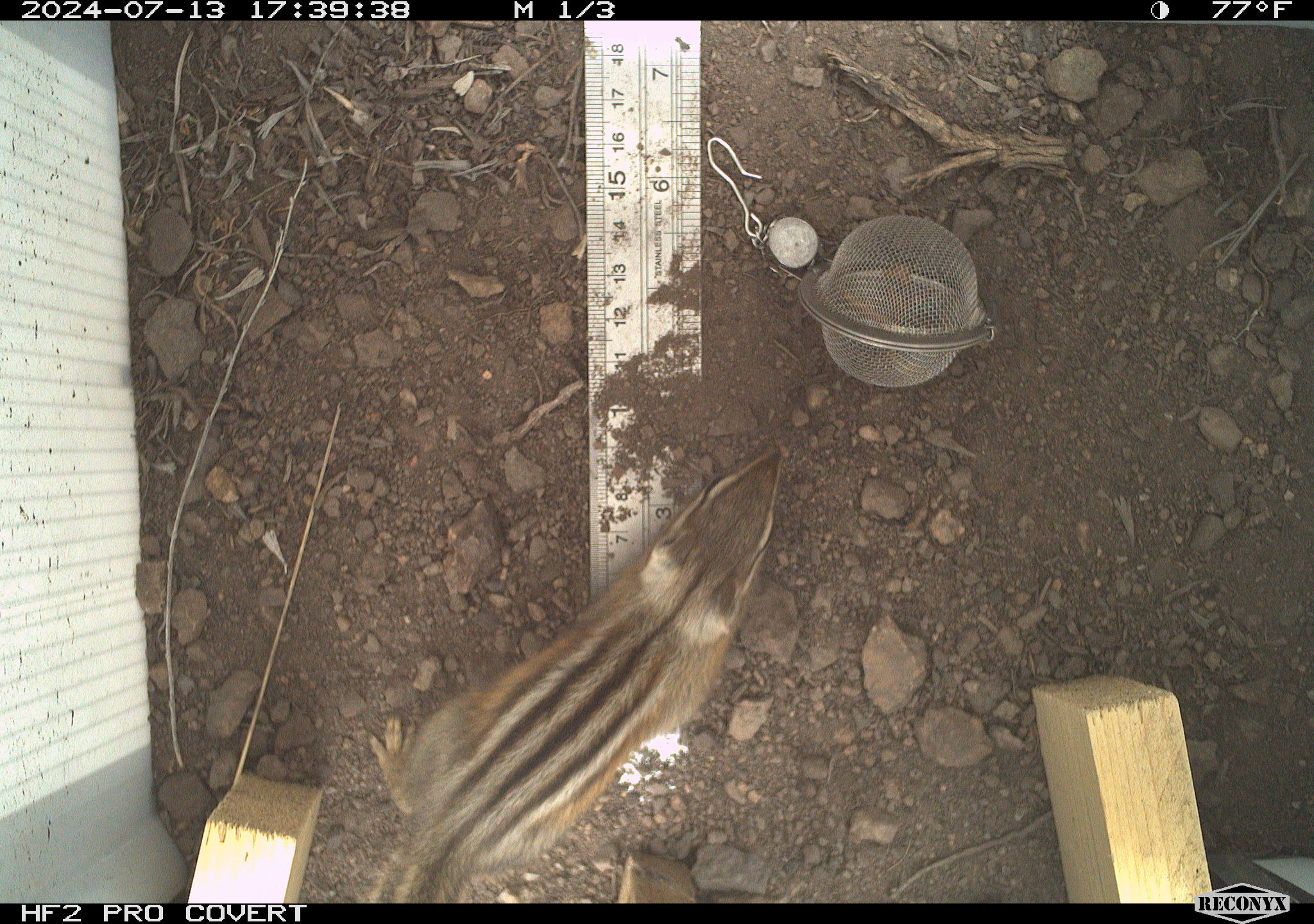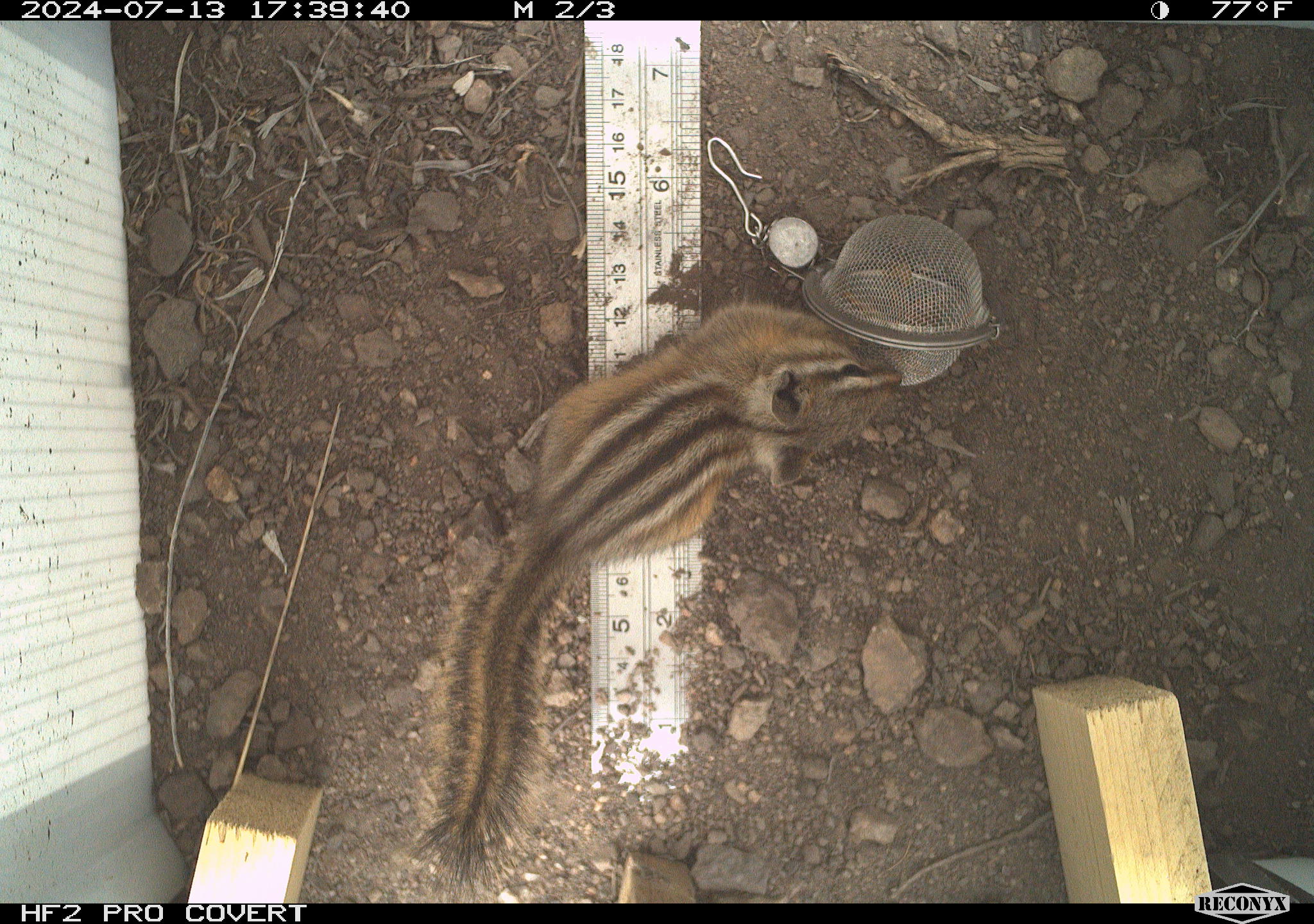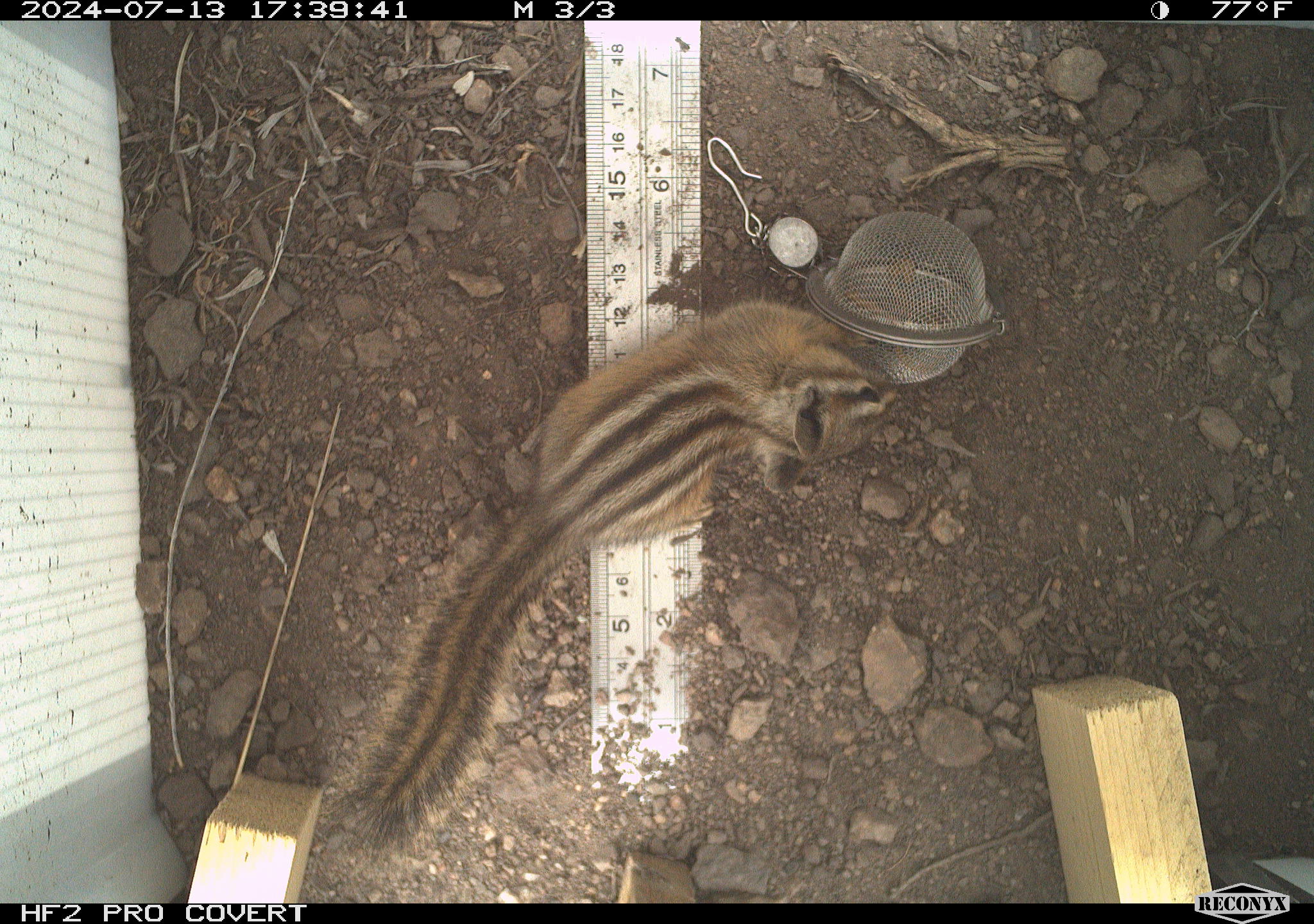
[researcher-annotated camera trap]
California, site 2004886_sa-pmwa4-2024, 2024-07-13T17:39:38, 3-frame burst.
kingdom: Animalia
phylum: Chordata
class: Mammalia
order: Rodentia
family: Sciuridae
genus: Neotamias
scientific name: Neotamias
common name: western chipmunks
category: neotamias species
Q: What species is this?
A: Neotamias species (western chipmunks) (Neotamias).